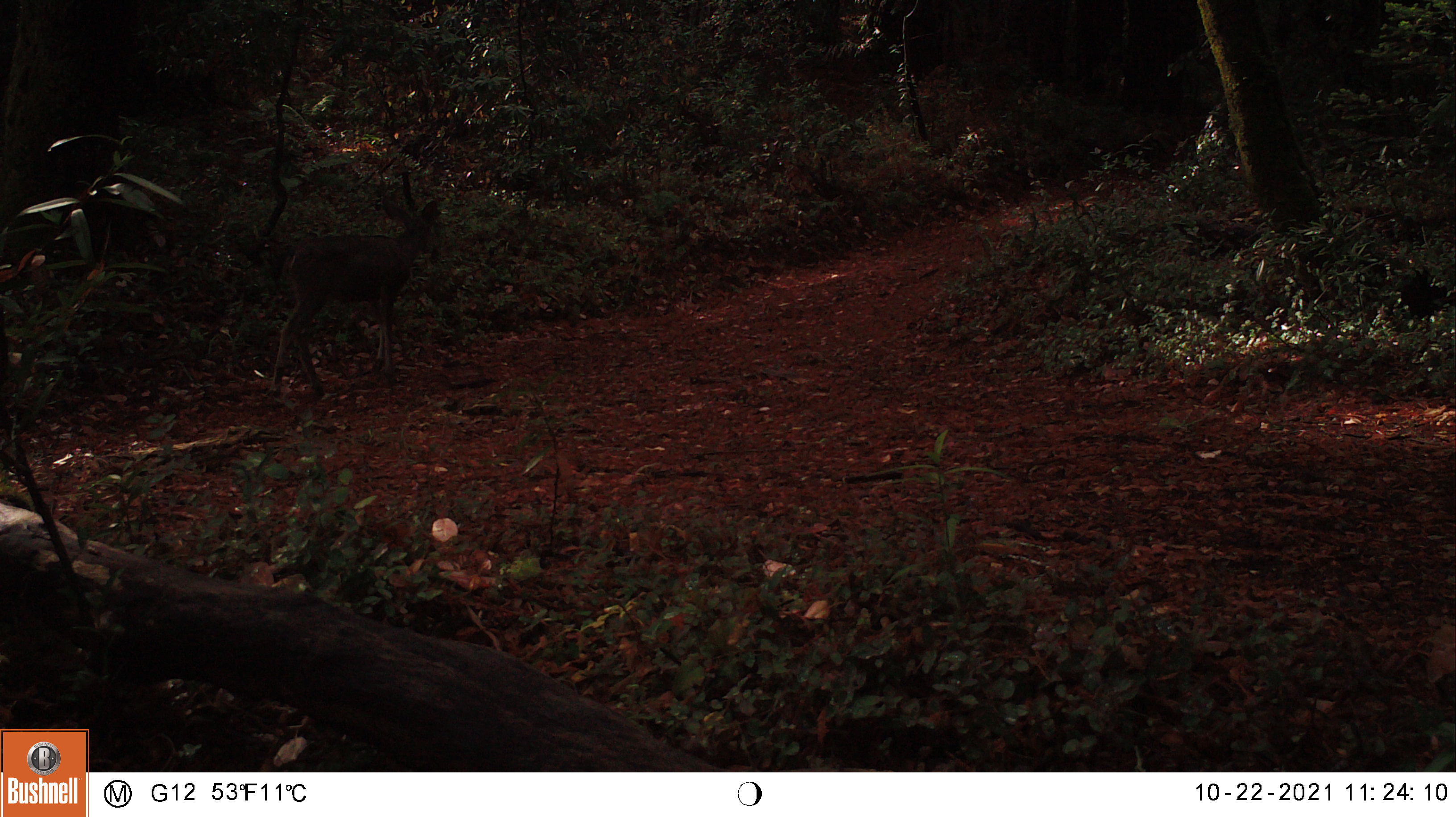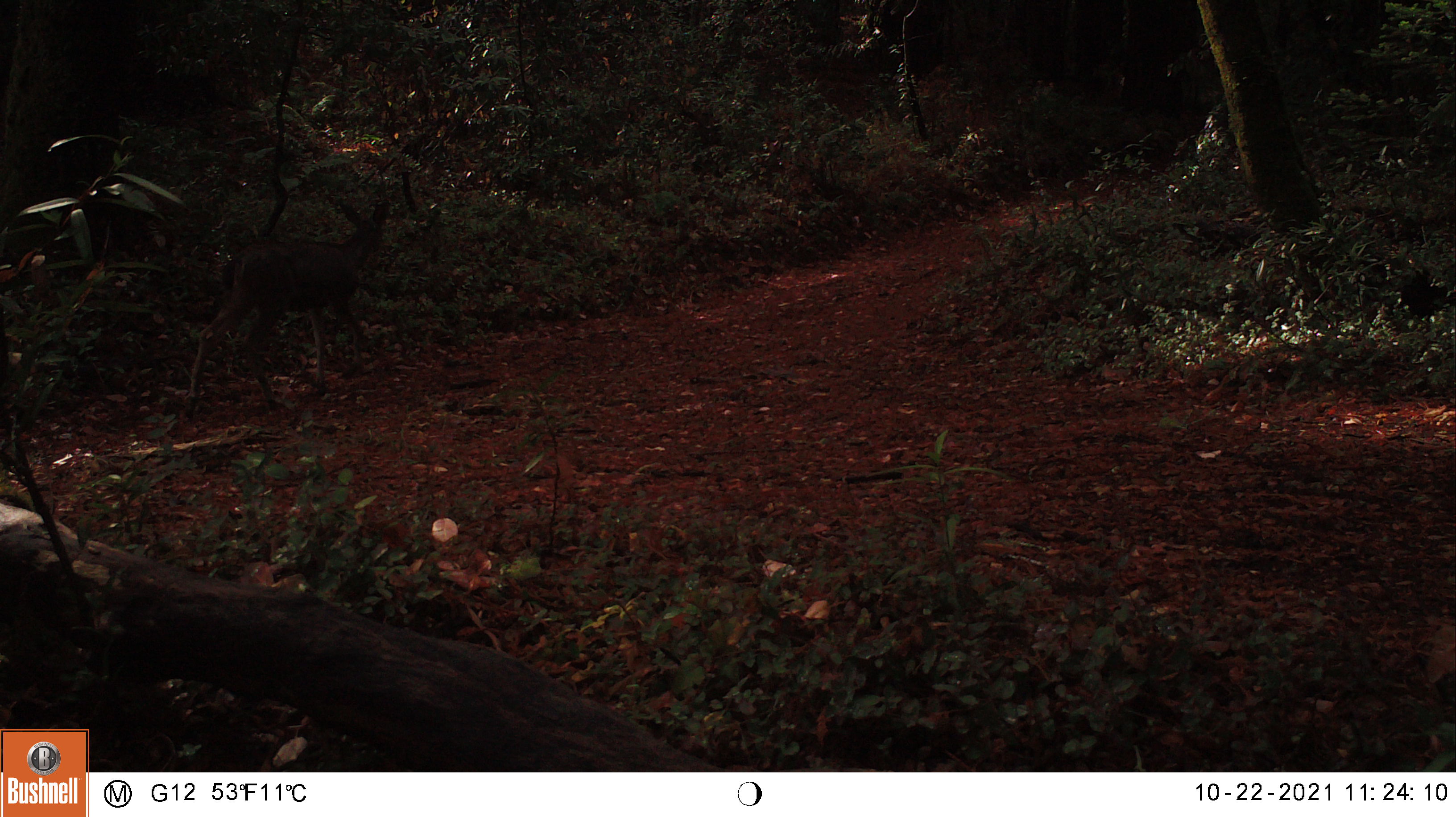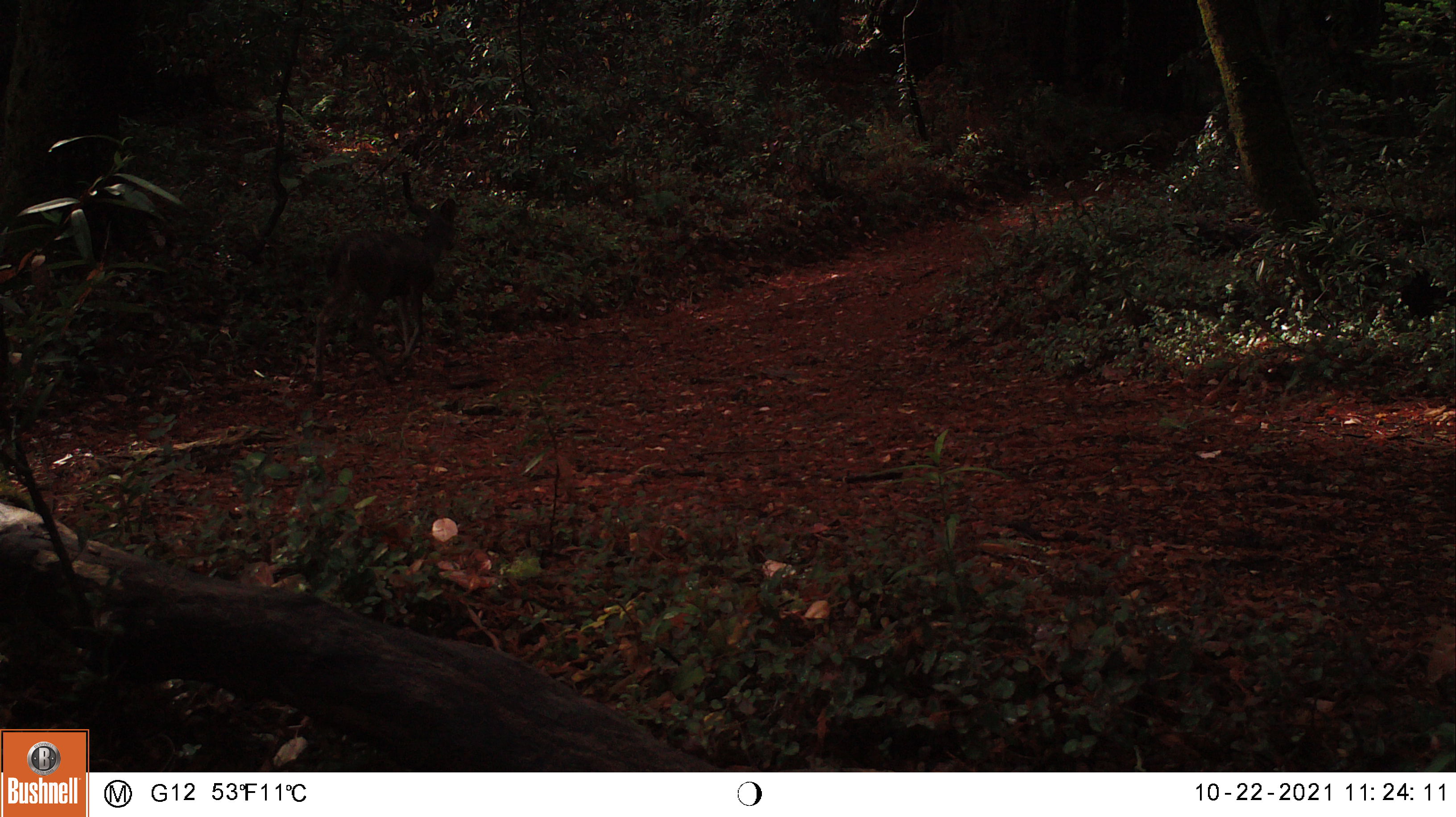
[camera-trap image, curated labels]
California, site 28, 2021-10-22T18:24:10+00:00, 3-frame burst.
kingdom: Animalia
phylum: Chordata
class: Mammalia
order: Artiodactyla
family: Cervidae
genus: Odocoileus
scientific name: Odocoileus hemionus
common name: mule deer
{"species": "mule deer (Odocoileus hemionus)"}